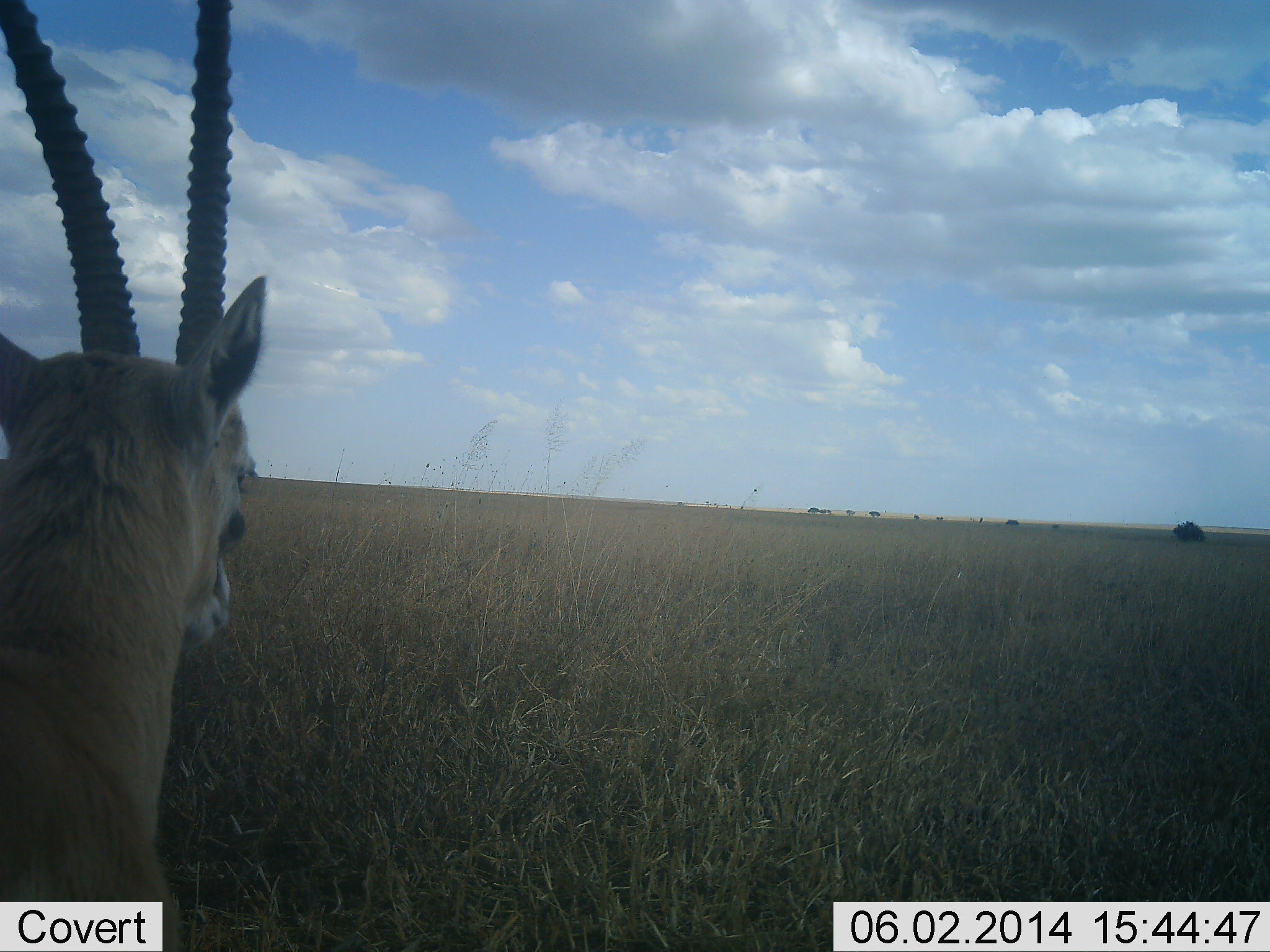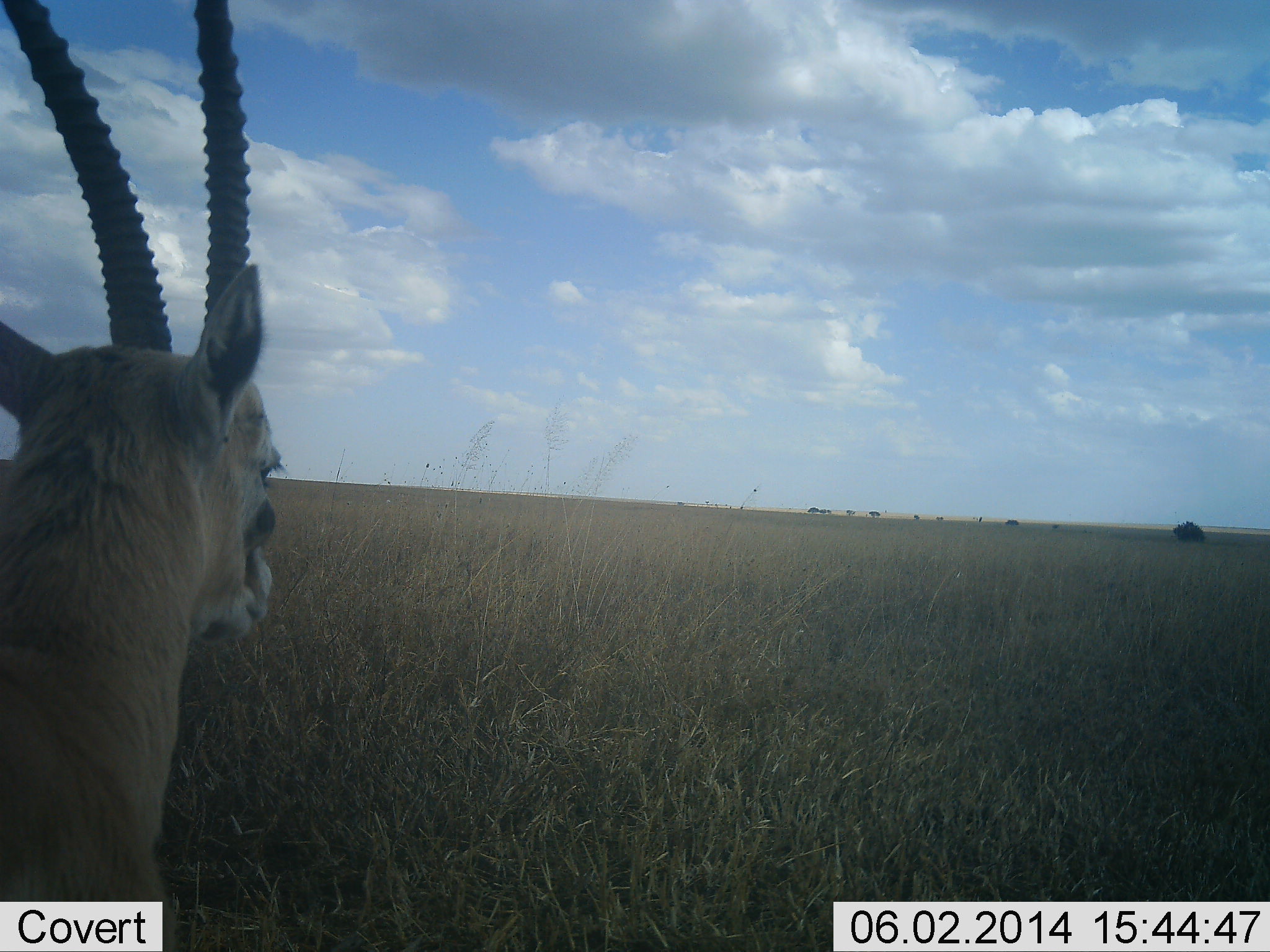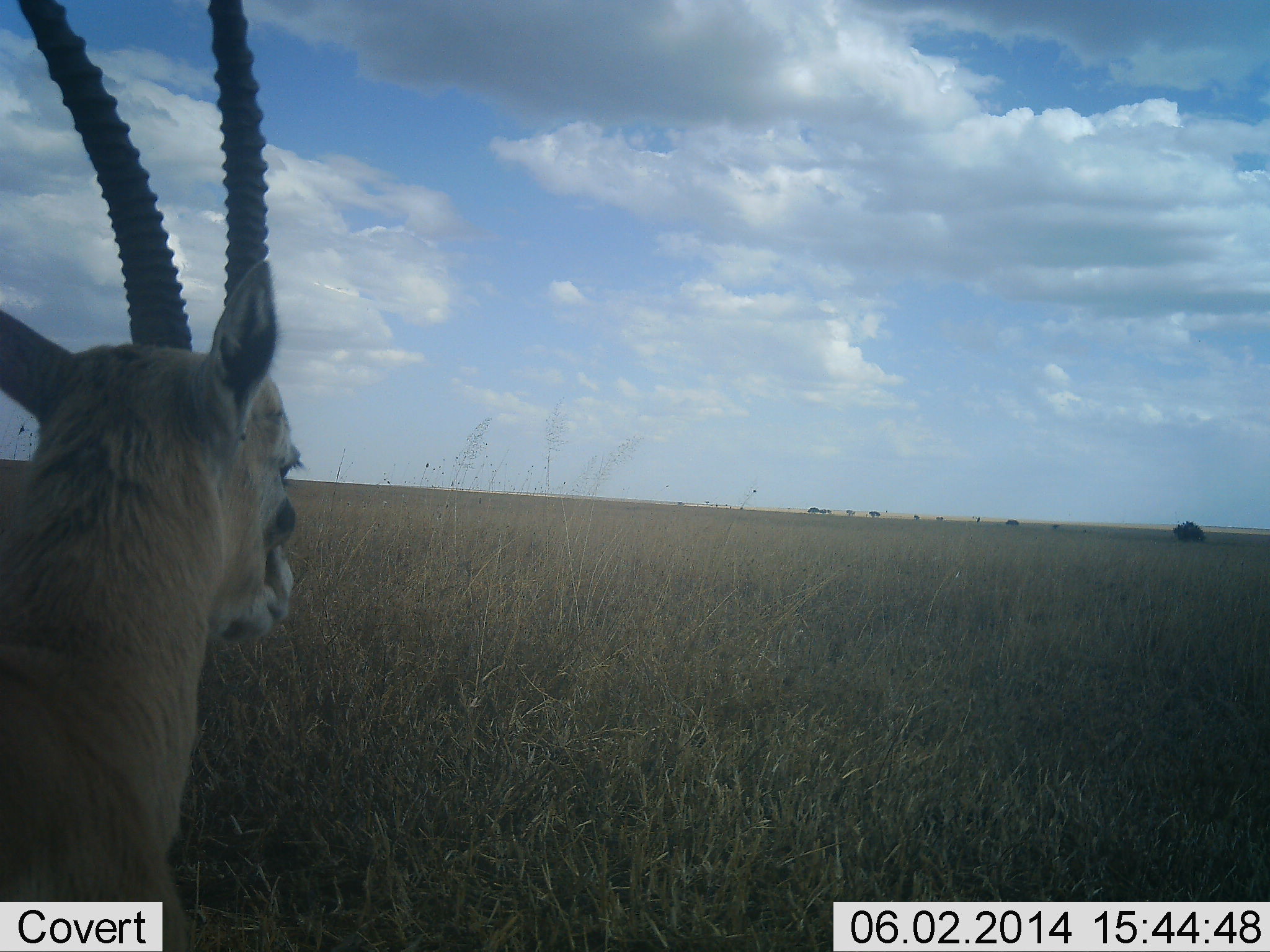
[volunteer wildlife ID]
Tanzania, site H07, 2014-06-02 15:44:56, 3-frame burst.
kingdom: Animalia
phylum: Chordata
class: Mammalia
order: Artiodactyla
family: Bovidae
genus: Eudorcas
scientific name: Eudorcas thomsonii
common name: thomson's gazelle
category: gazellethomsons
Gazellethomsons (thomson's gazelle) (Eudorcas thomsonii), count 1. Behavior (volunteer vote fractions): standing 100%, resting 0%, moving 0%, interacting 0%. Young present (vote fraction): 0%. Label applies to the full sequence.